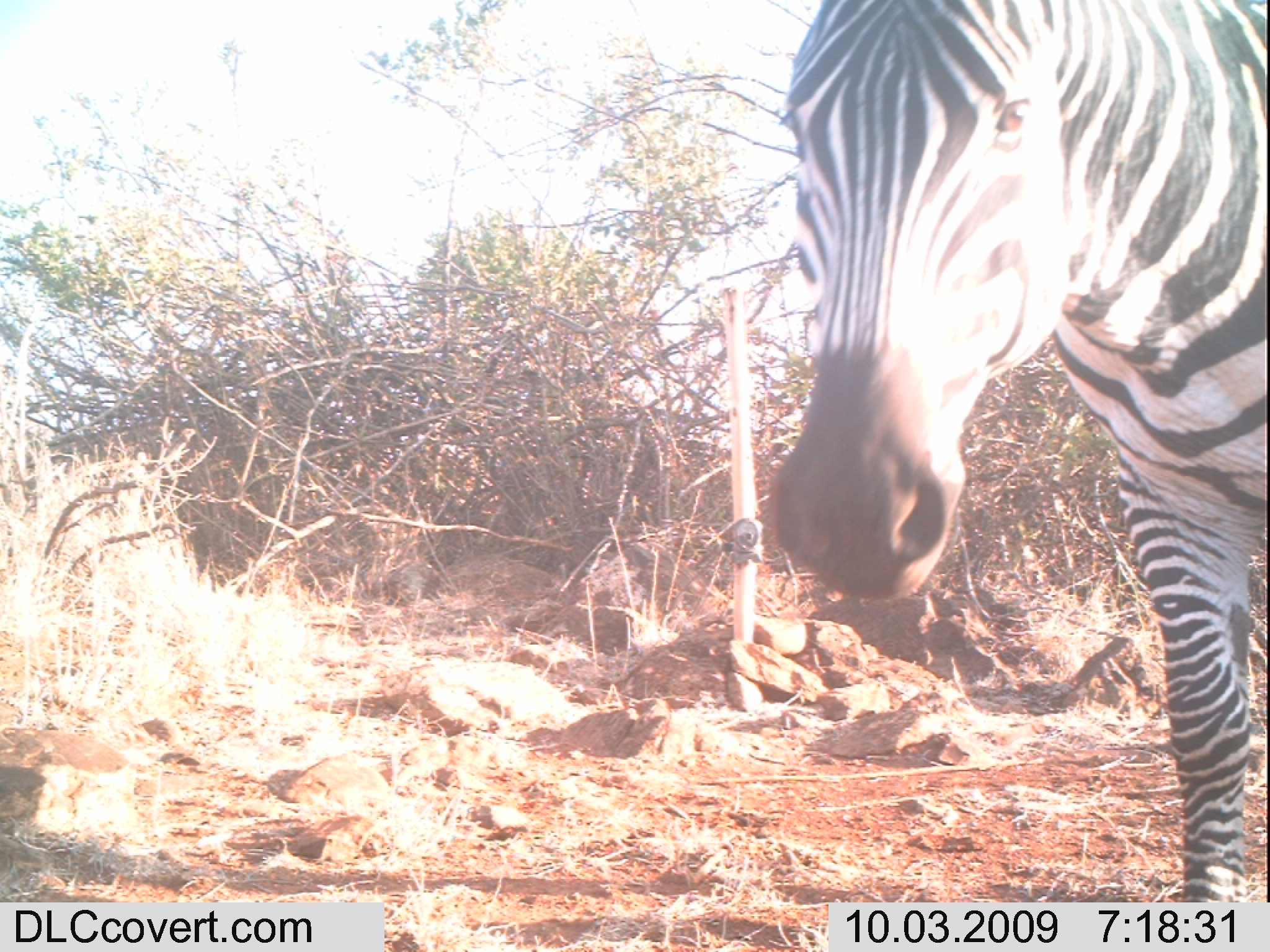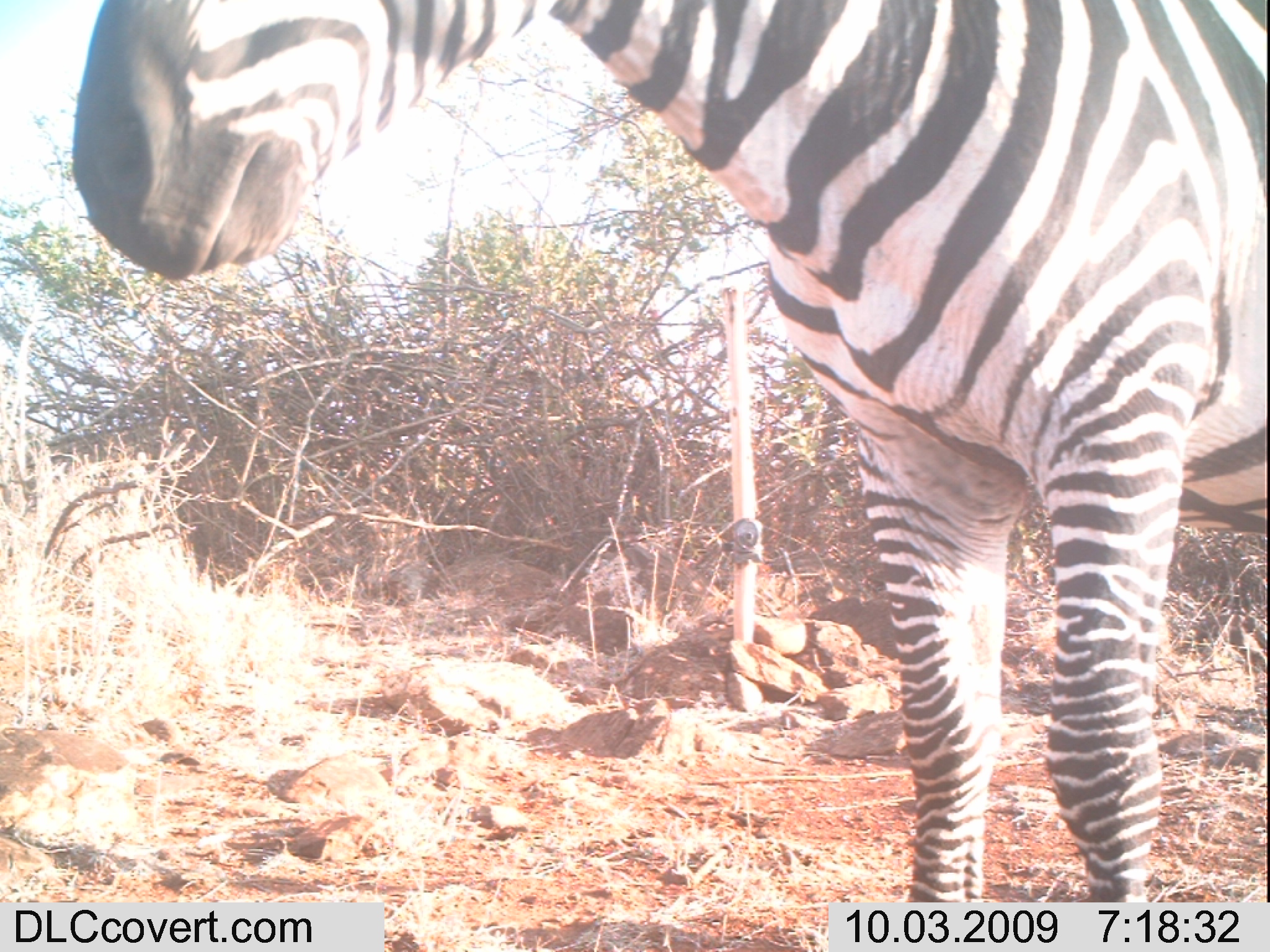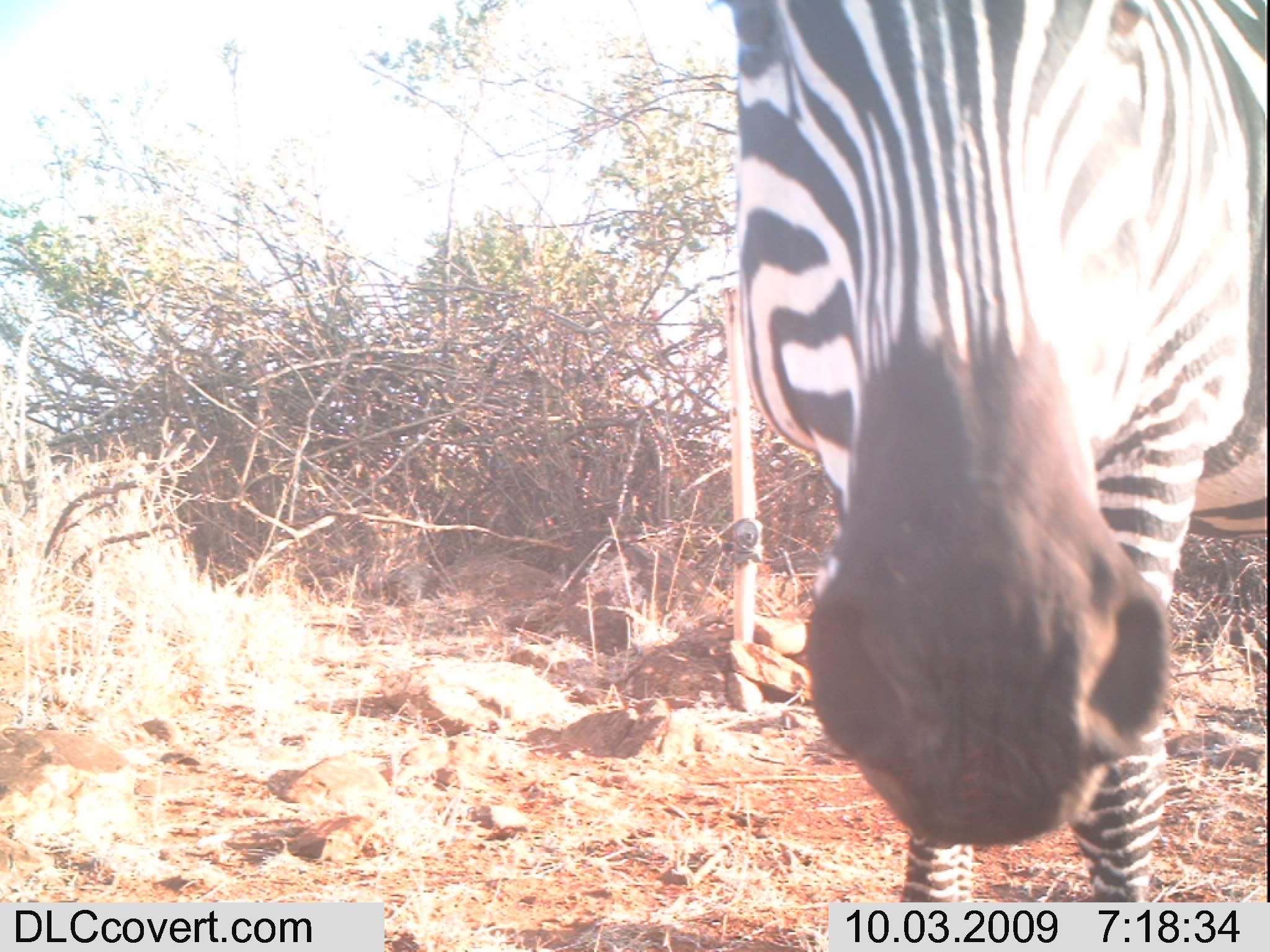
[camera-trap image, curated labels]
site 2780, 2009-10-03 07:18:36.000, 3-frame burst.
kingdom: Animalia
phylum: Chordata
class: Mammalia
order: Perissodactyla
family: Equidae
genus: Equus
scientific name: Equus quagga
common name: plains zebra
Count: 1.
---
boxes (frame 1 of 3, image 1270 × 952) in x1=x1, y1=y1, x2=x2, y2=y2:
equus quagga: x1=766, y1=0, x2=1270, y2=902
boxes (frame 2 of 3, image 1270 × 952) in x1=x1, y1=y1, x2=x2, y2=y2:
equus quagga: x1=73, y1=0, x2=1270, y2=901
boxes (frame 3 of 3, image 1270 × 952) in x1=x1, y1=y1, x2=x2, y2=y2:
equus quagga: x1=717, y1=0, x2=1270, y2=903